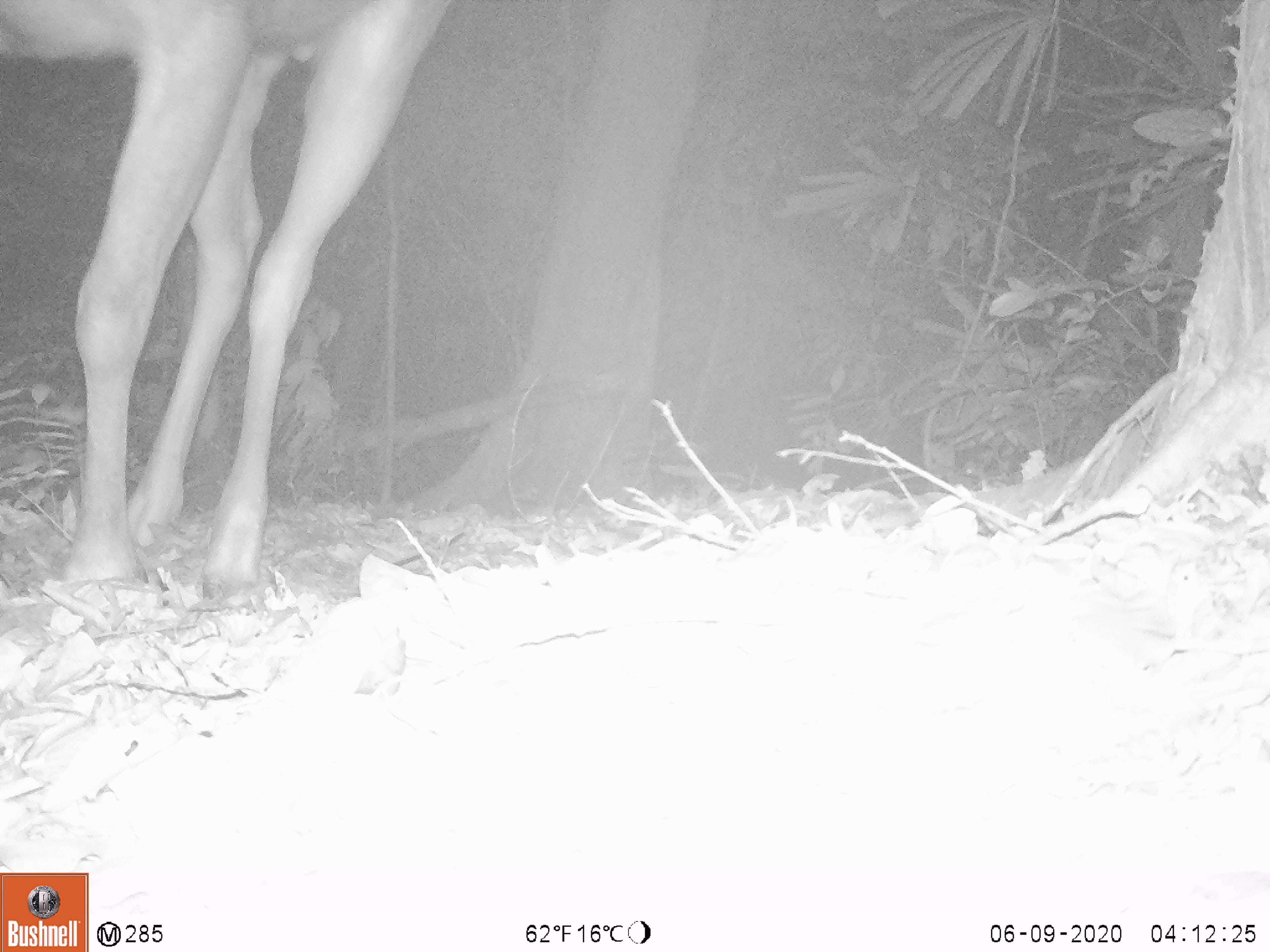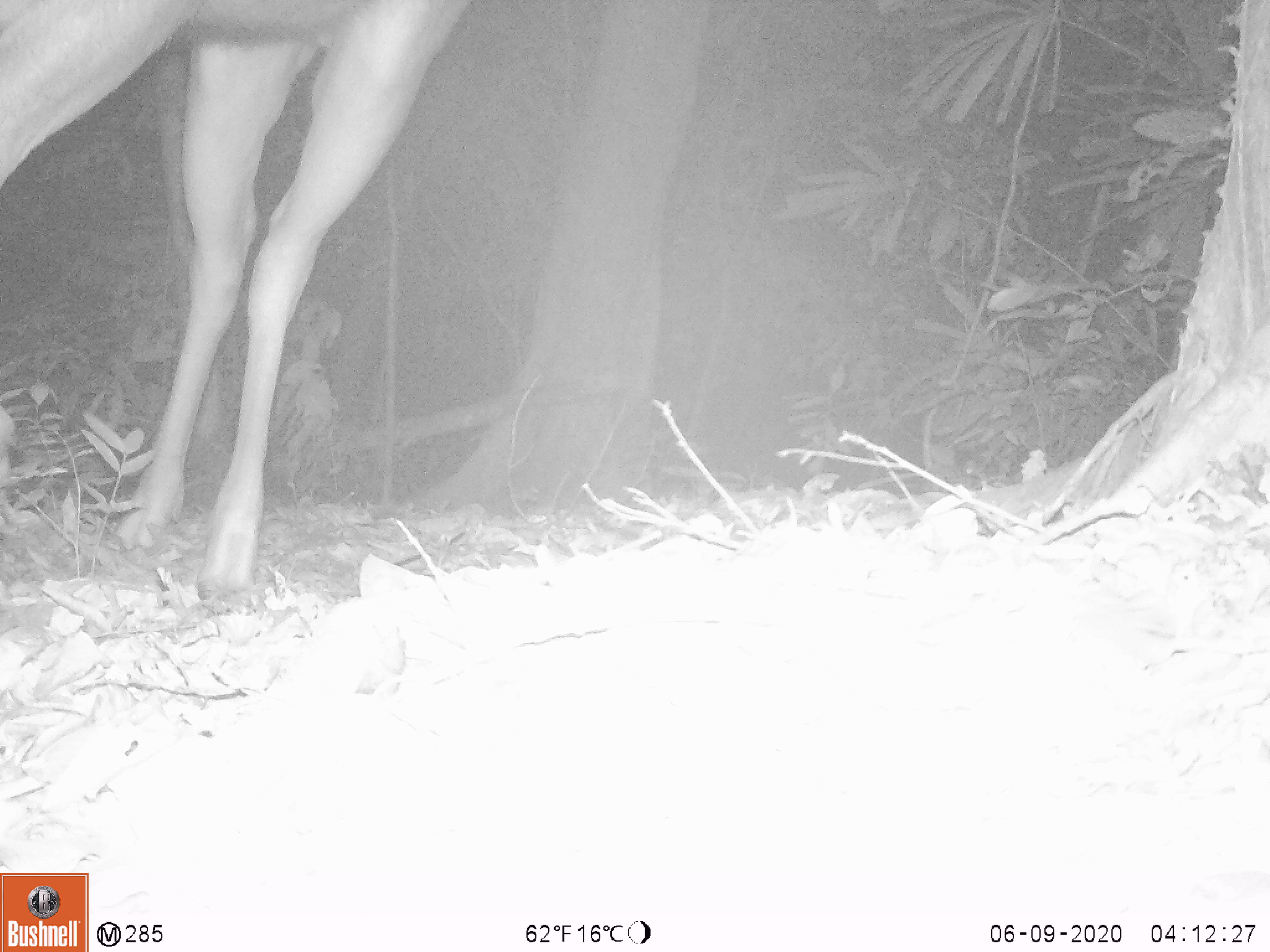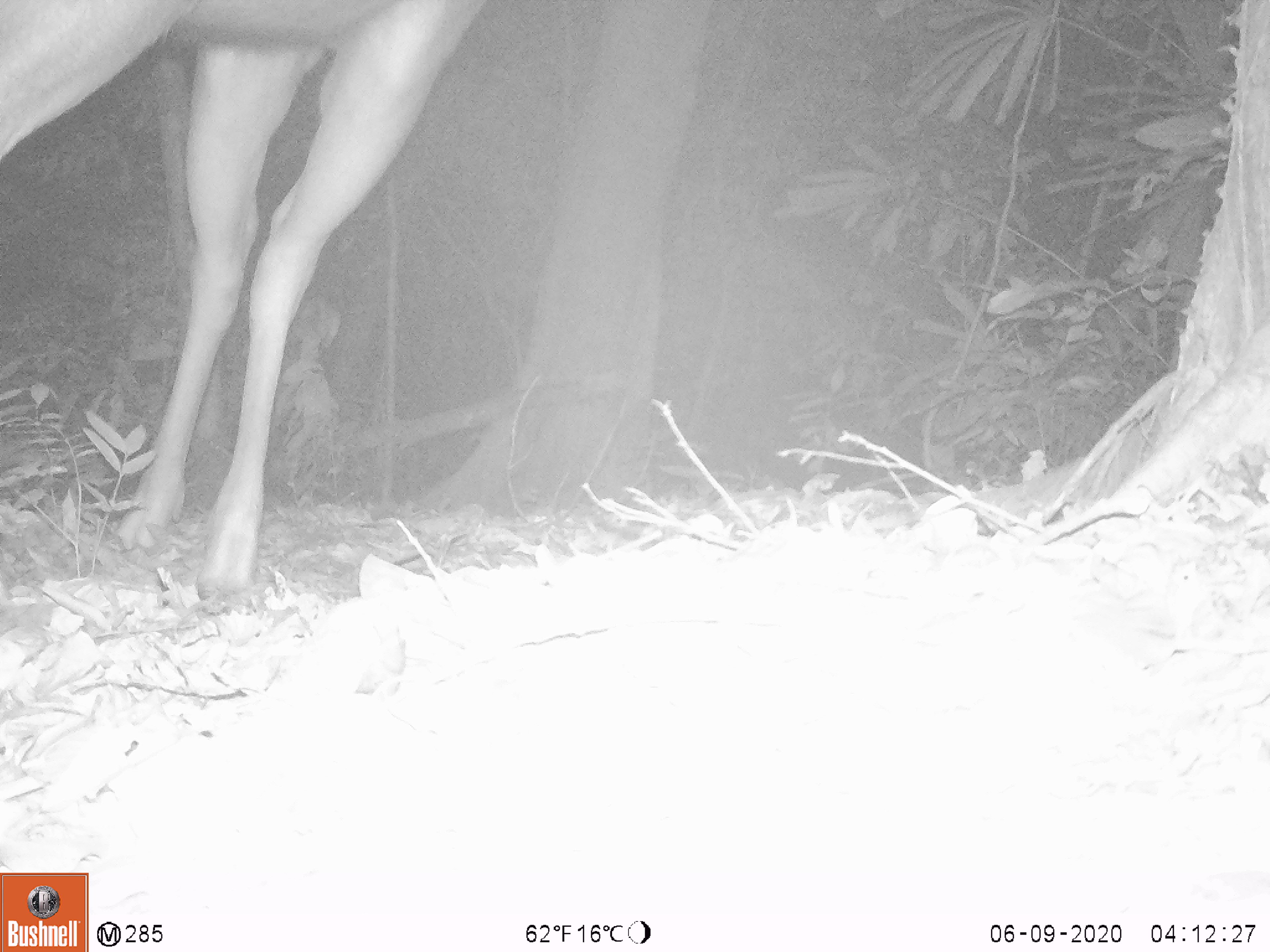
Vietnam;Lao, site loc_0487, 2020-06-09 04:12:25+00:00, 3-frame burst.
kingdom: Animalia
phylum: Chordata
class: Mammalia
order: Artiodactyla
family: Cervidae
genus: Rusa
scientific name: Rusa unicolor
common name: sambar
Sambar (Rusa unicolor). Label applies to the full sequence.